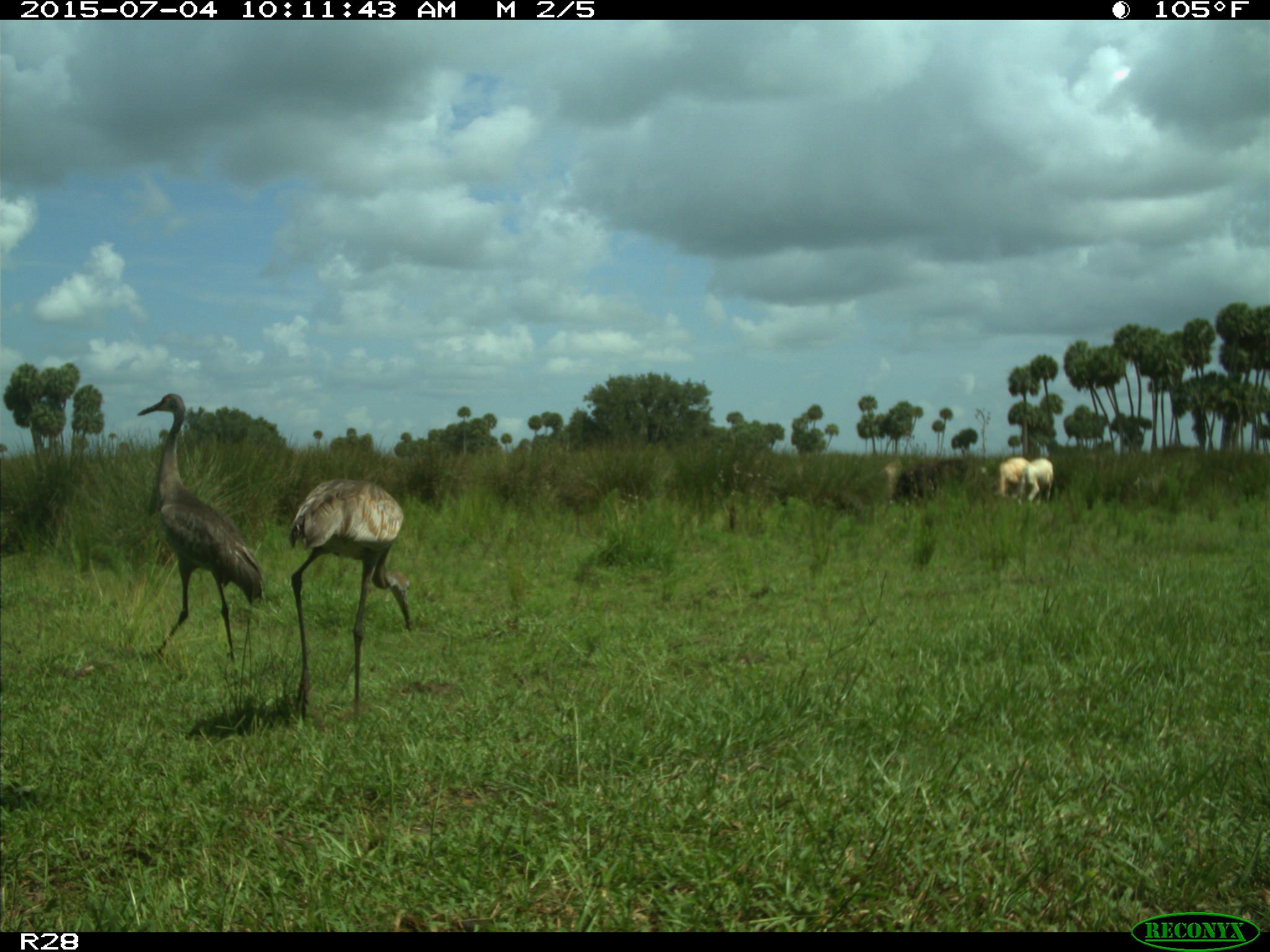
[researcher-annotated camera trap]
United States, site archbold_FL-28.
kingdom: Animalia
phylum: Chordata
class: Mammalia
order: Artiodactyla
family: Bovidae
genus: Bos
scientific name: Bos taurus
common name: domestic cow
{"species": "Bos taurus (domestic cow)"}